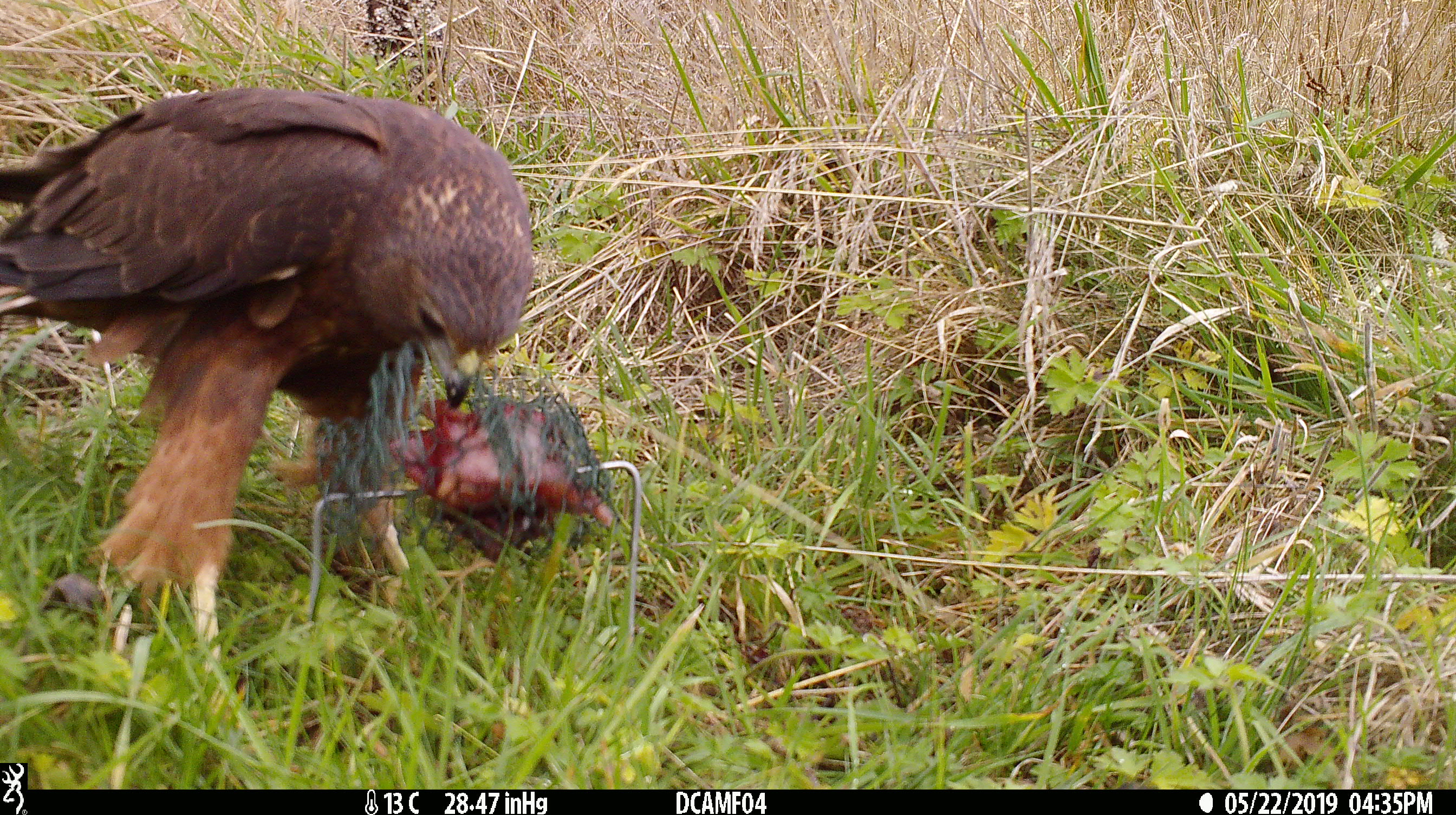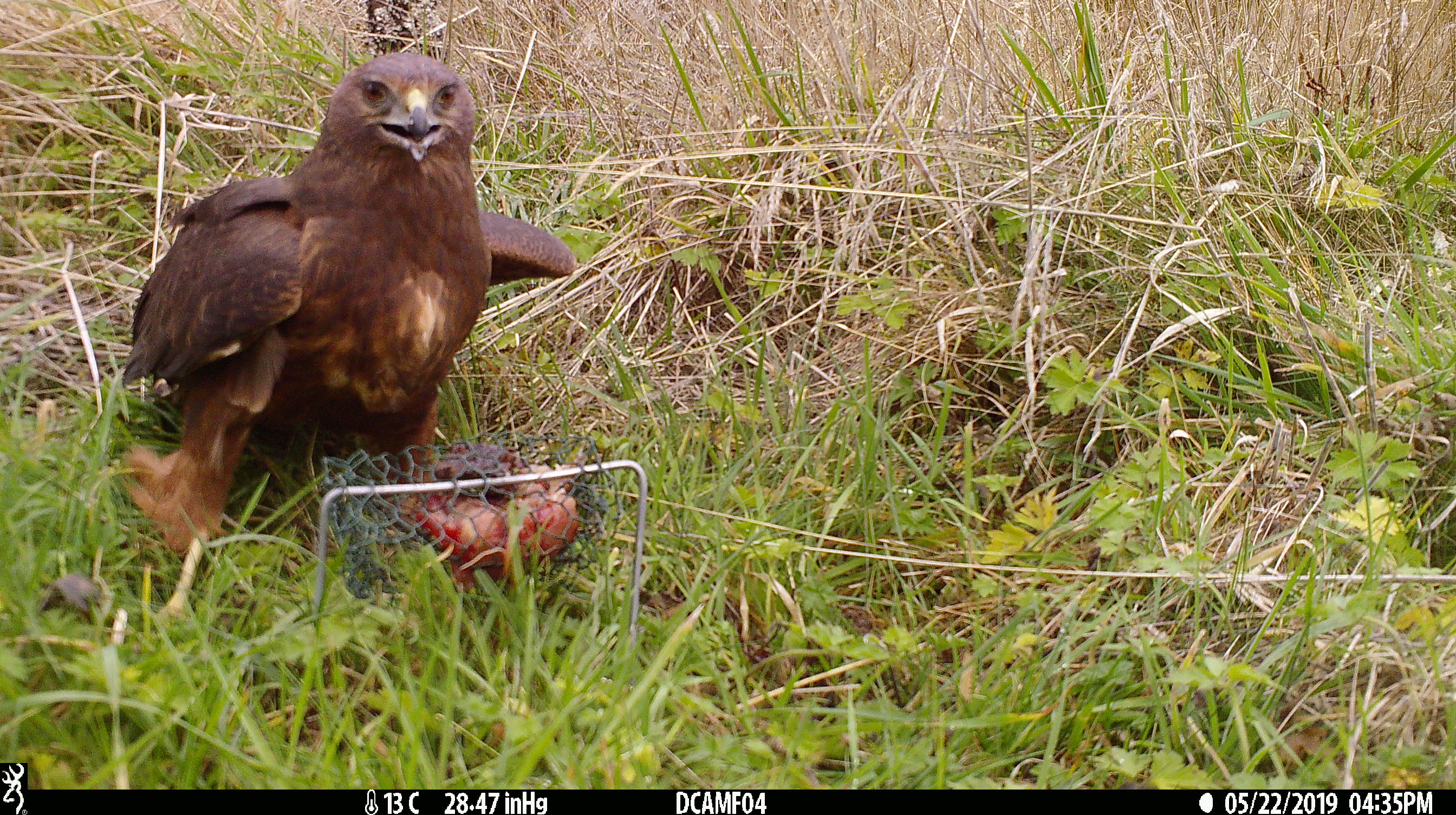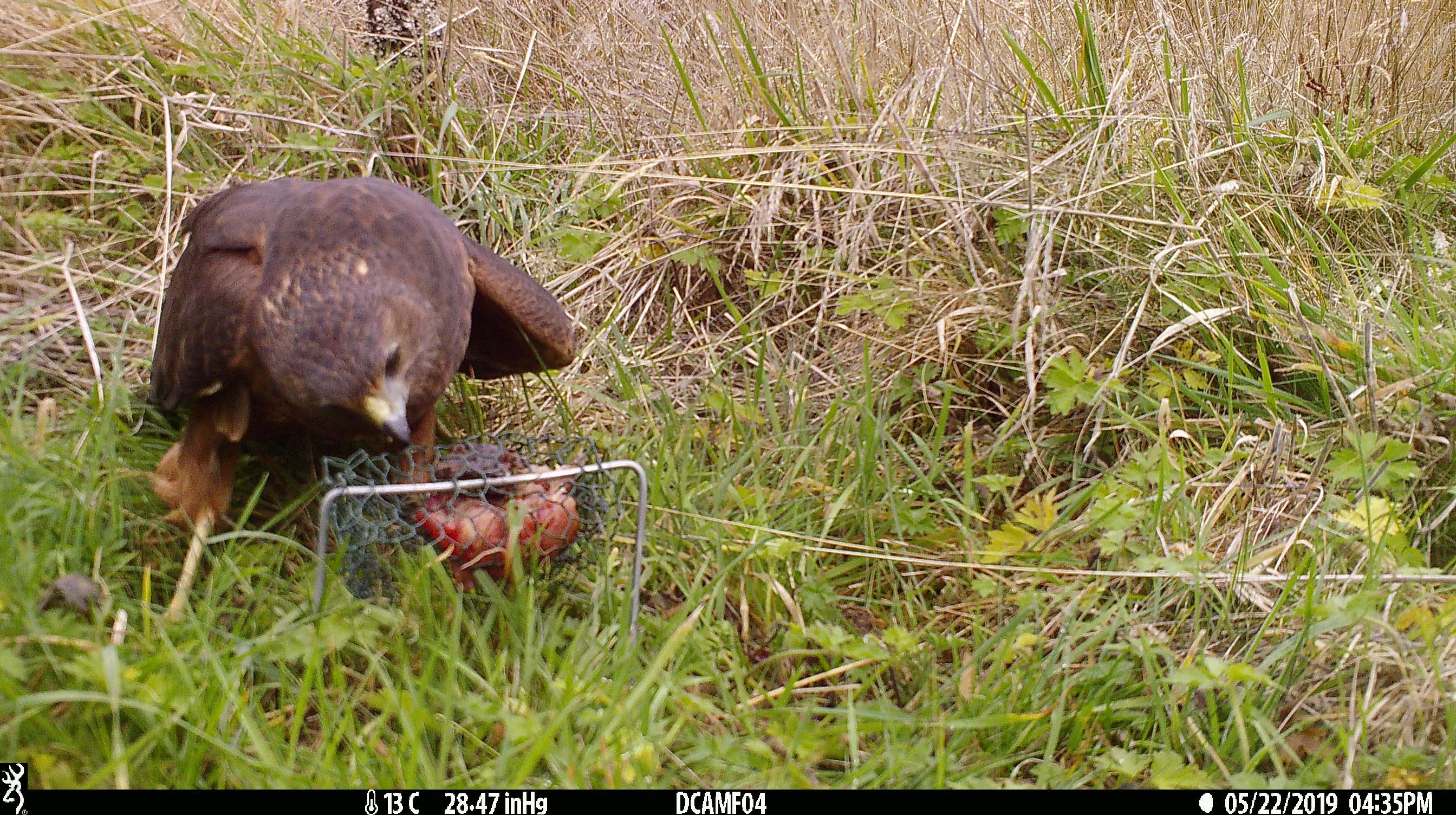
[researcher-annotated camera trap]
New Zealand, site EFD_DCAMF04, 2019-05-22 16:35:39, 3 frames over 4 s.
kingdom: Animalia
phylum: Chordata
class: Aves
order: Accipitriformes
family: Accipitridae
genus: Circus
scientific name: Circus approximans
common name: swamp harrier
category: harrier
Harrier (swamp harrier) (Circus approximans).